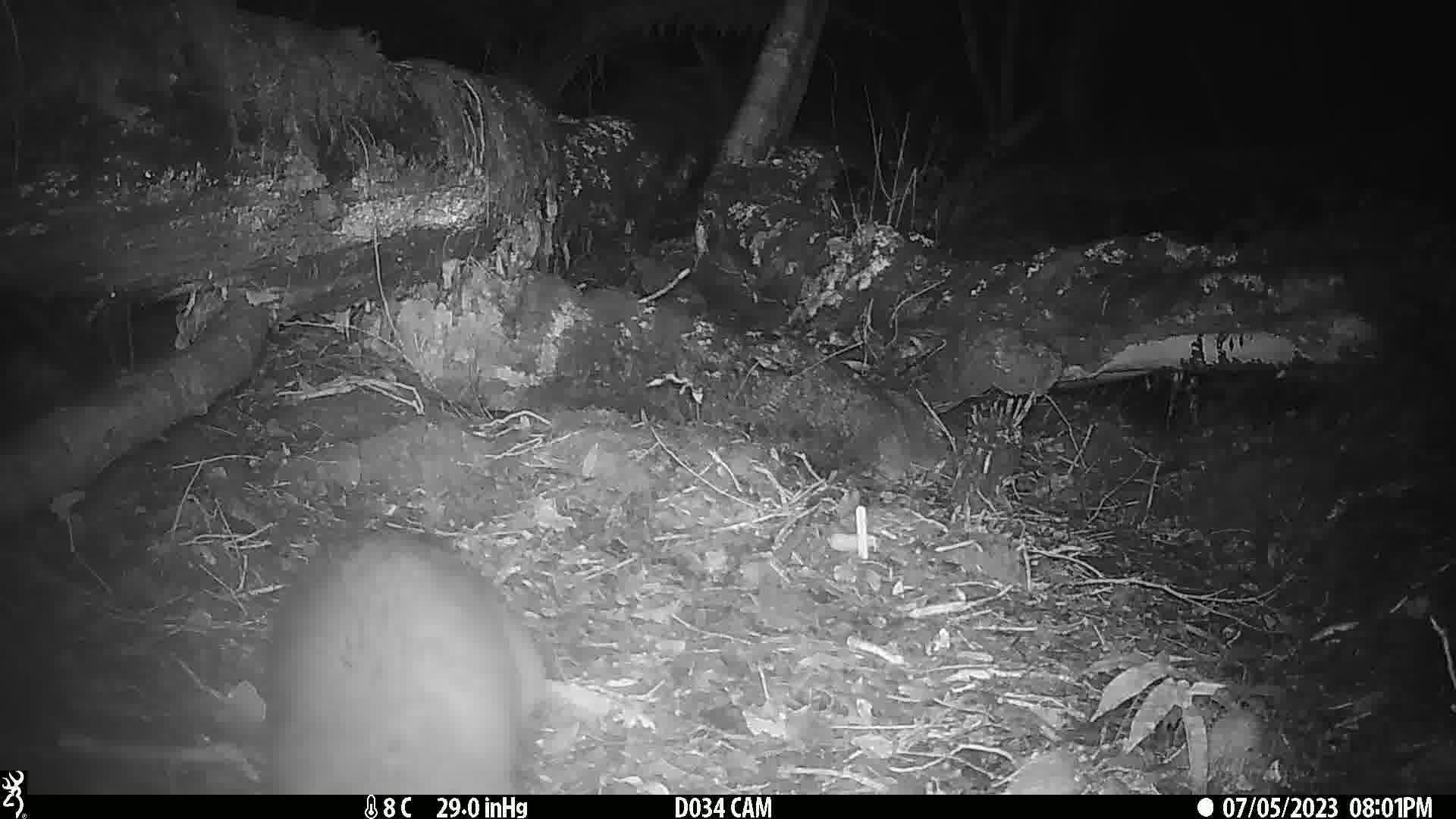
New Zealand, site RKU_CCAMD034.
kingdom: Animalia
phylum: Chordata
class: Mammalia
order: Diprotodontia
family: Phalangeridae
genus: Trichosurus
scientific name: Trichosurus vulpecula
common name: common brushtail possum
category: possum